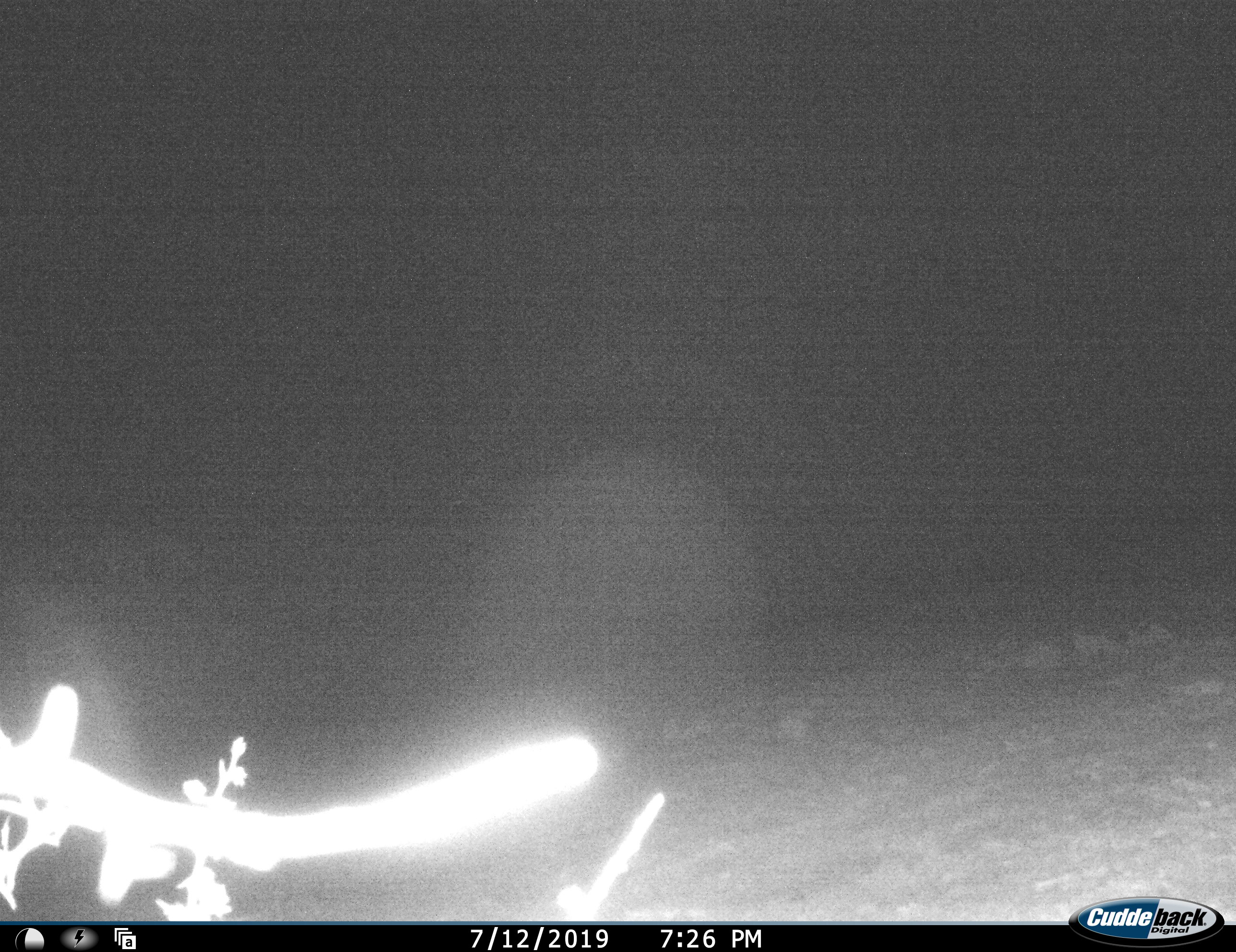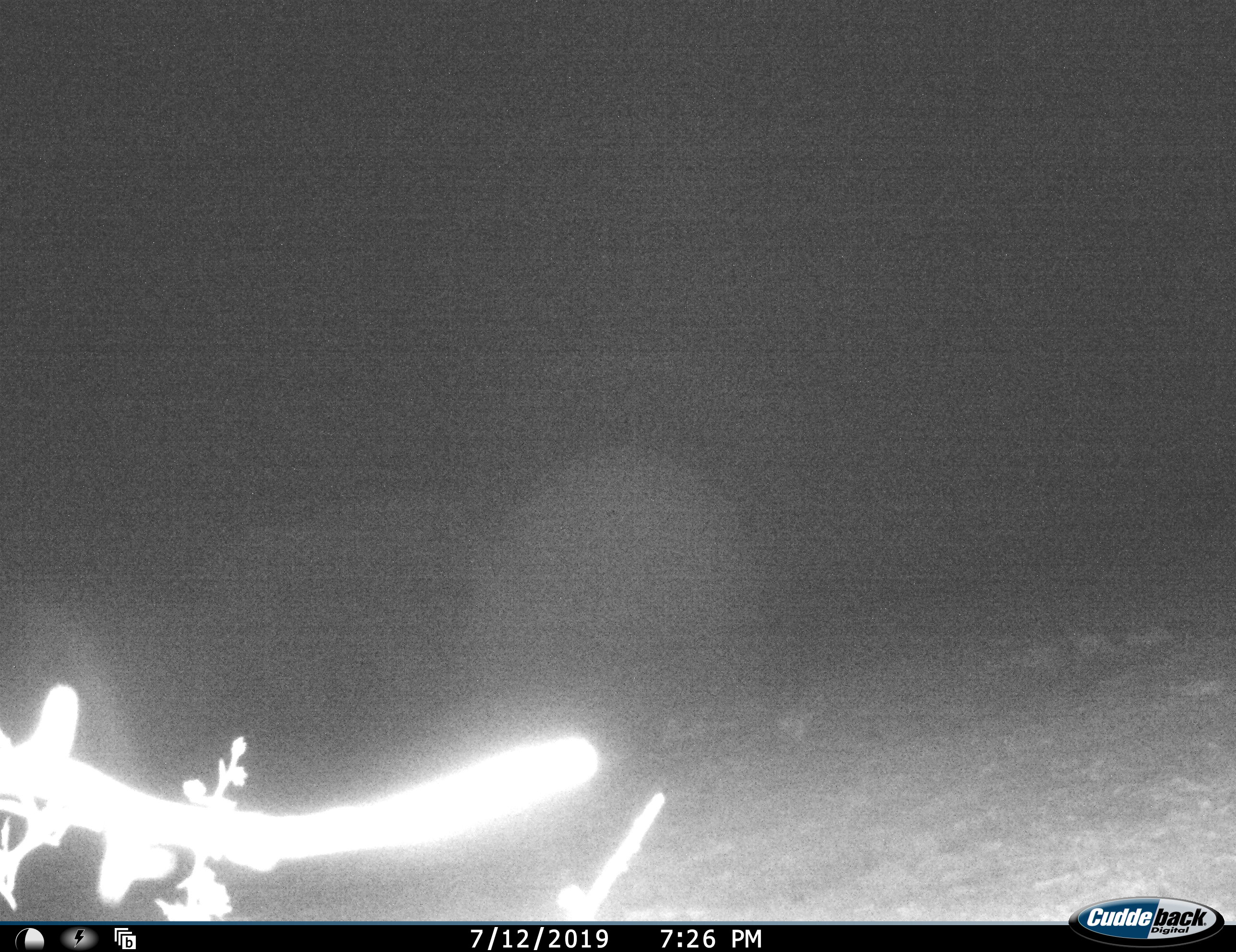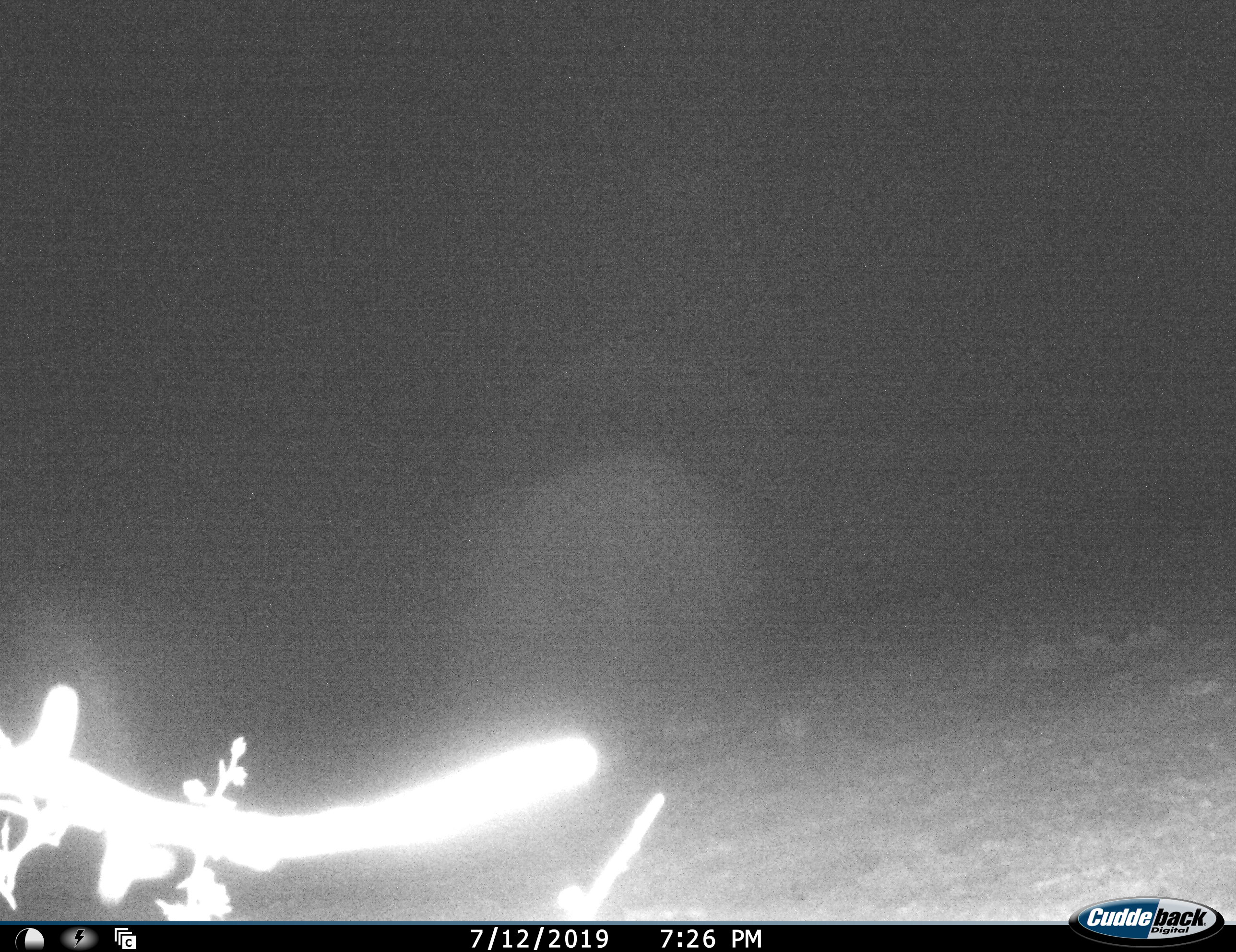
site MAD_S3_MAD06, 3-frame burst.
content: unidentified animal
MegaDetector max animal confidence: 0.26